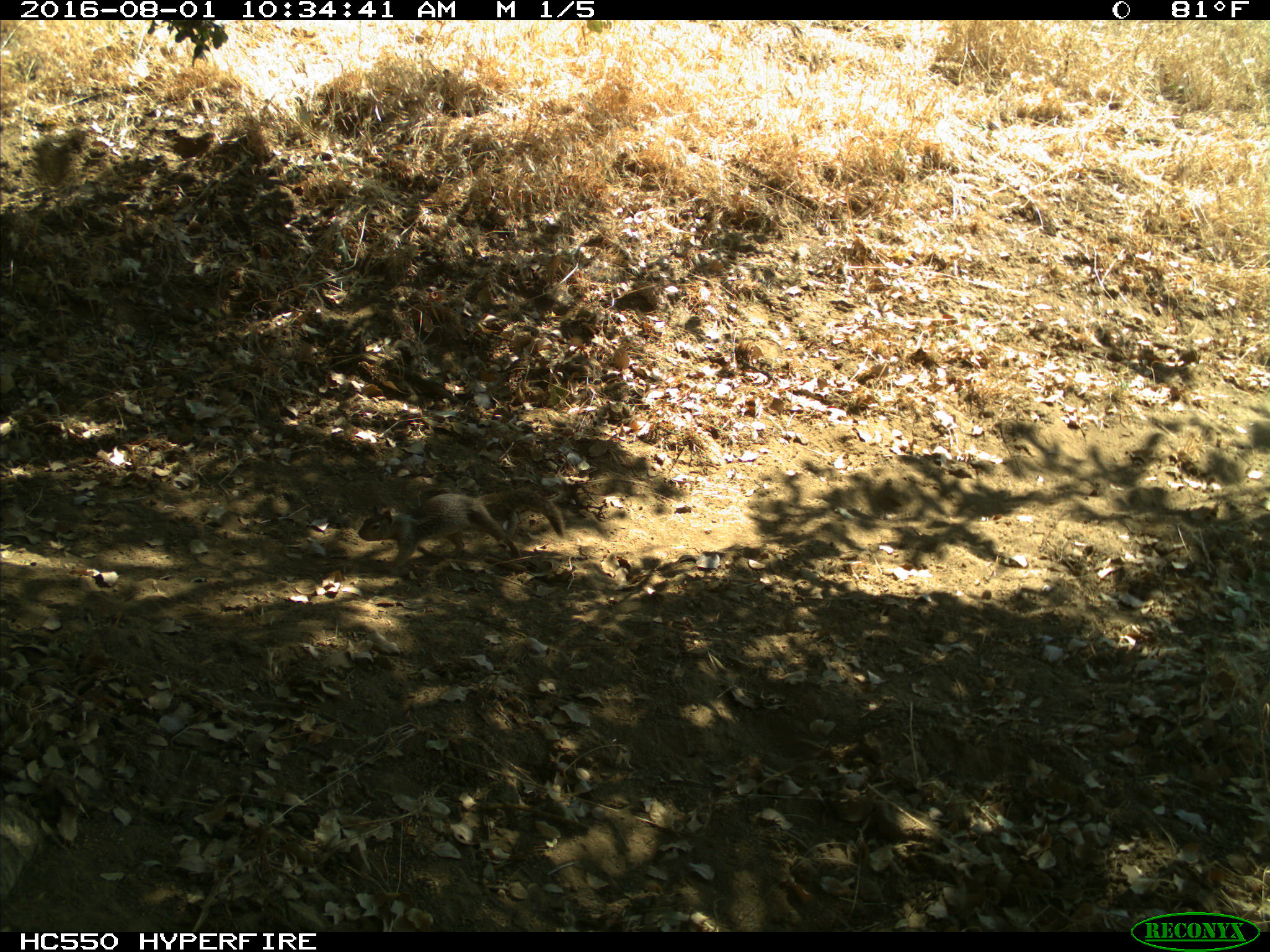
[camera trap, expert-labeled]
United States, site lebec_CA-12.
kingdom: Animalia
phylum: Chordata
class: Mammalia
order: Rodentia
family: Sciuridae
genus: Otospermophilus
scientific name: Otospermophilus beecheyi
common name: california ground squirrel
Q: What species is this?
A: Otospermophilus beecheyi (california ground squirrel).